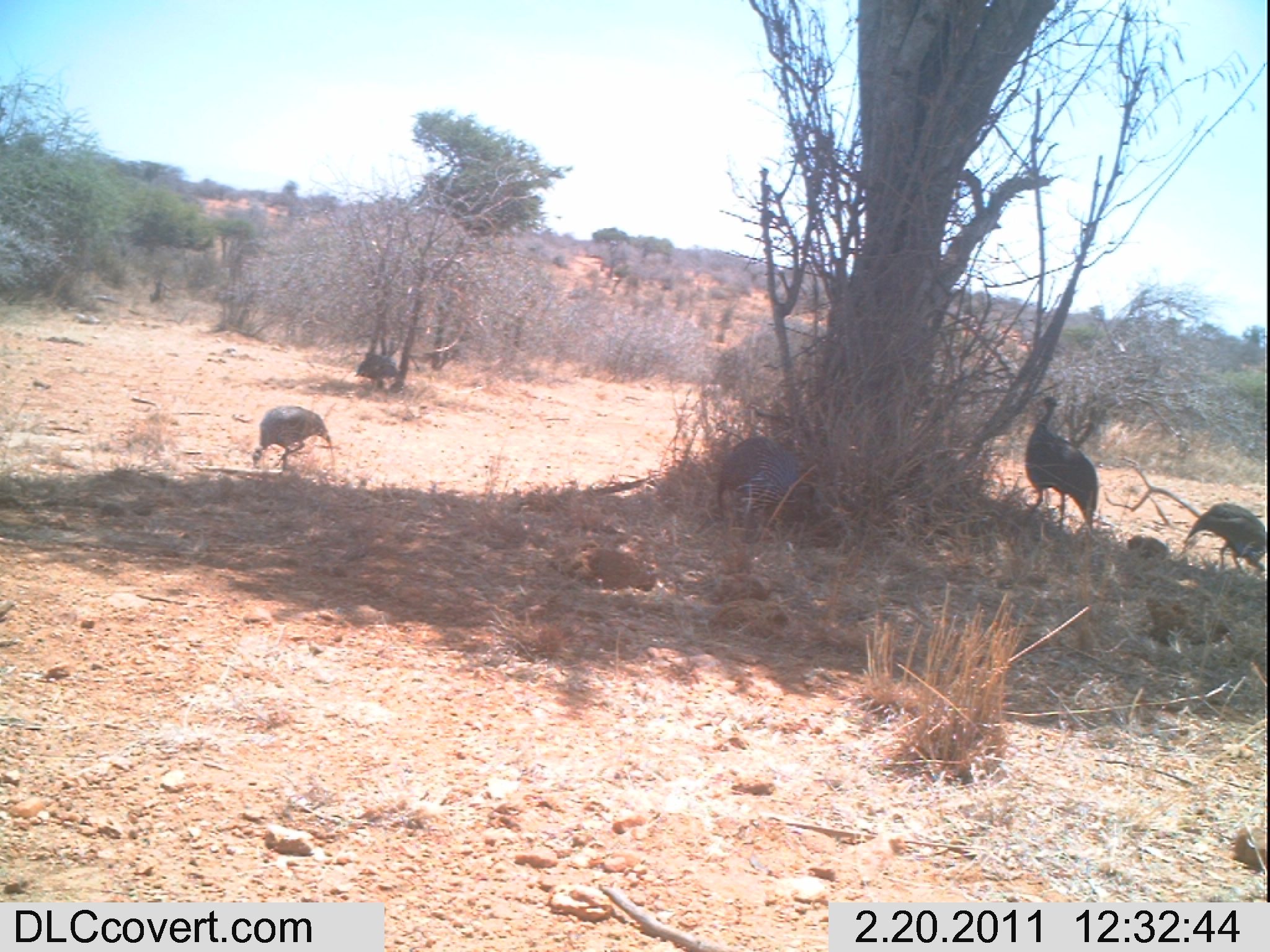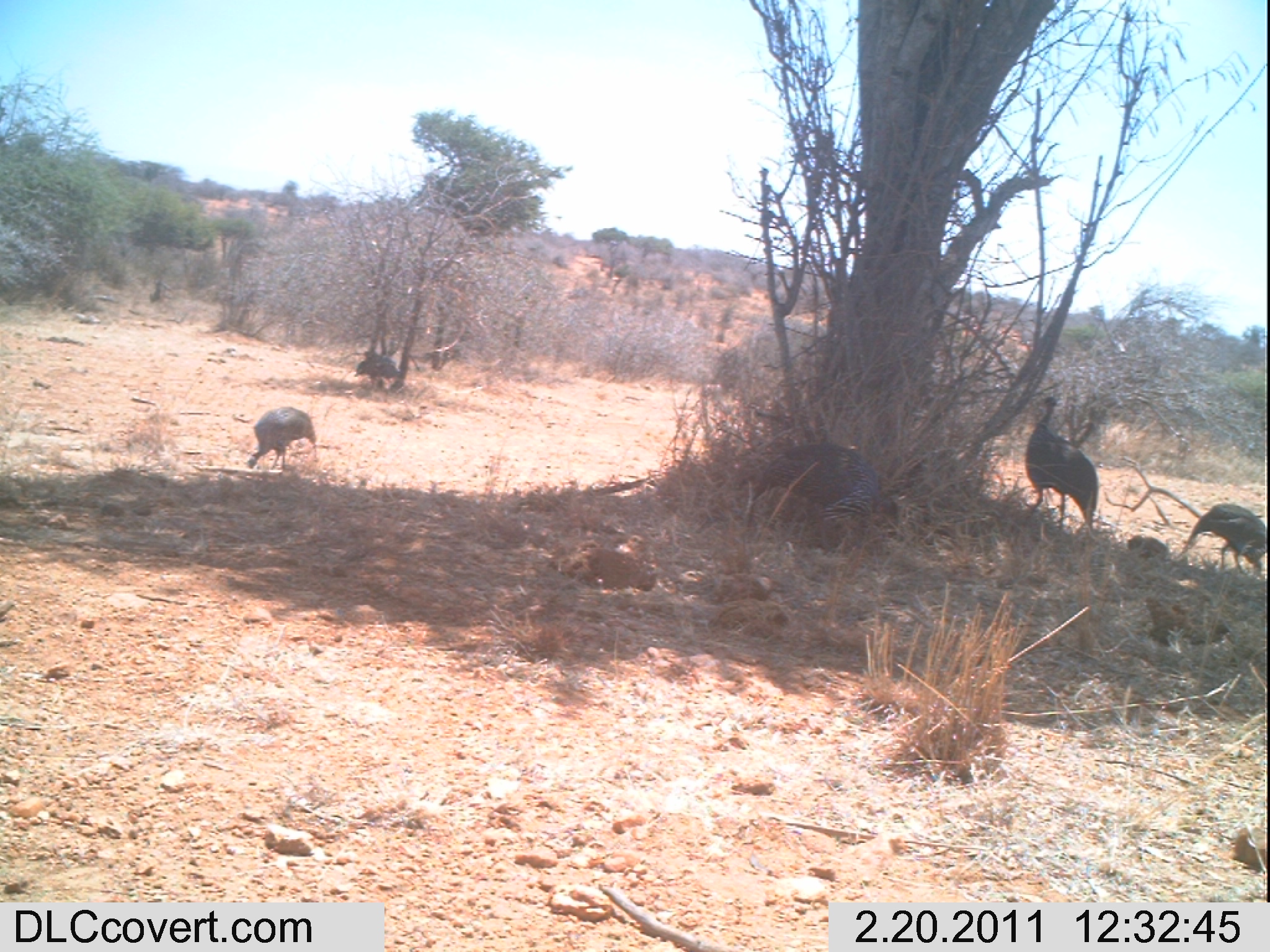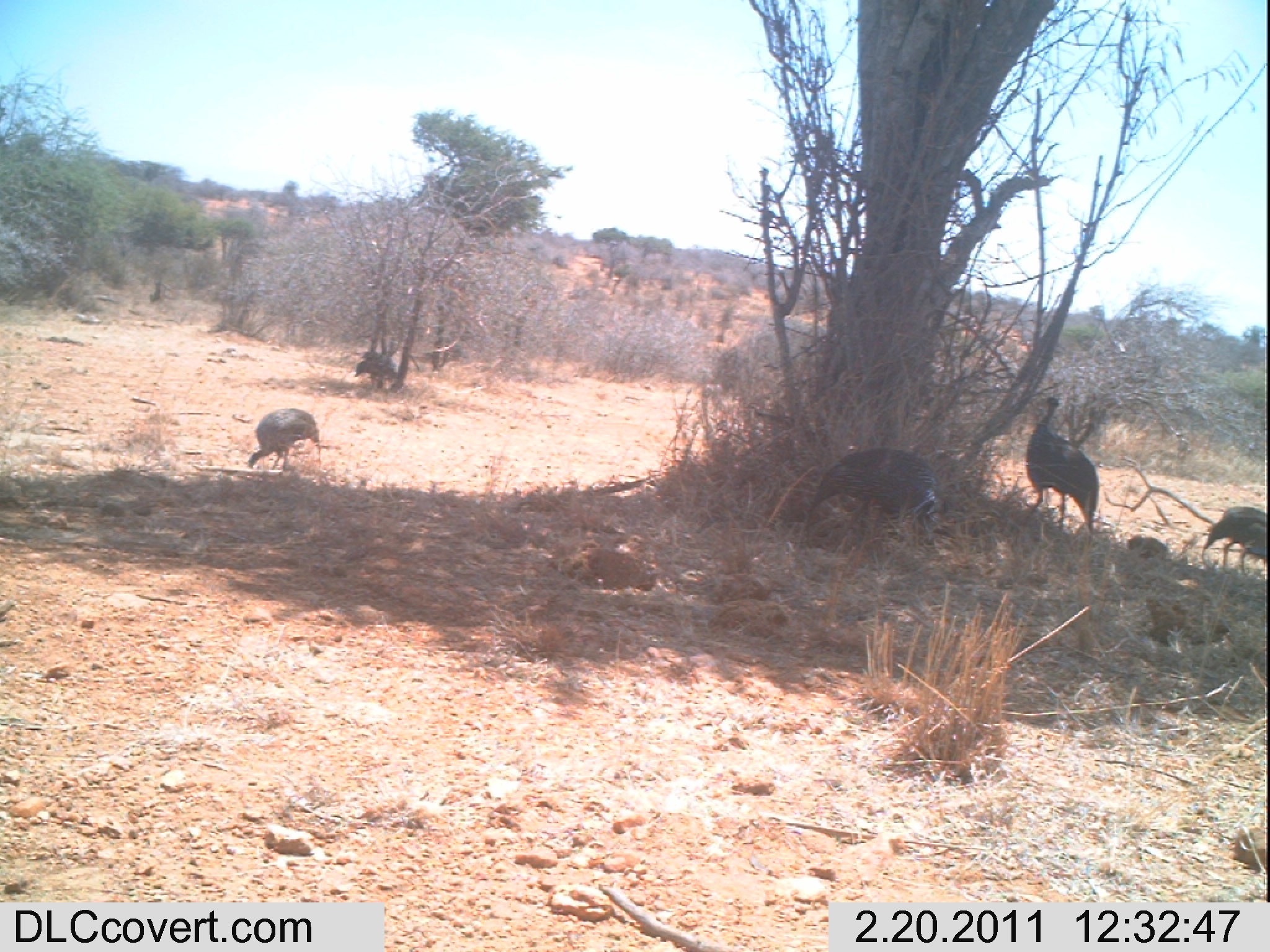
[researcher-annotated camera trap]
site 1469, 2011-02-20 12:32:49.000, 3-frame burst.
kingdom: Animalia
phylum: Chordata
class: Aves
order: Galliformes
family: Numididae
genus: Acryllium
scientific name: Acryllium vulturinum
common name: vulturine guineafowl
Acryllium vulturinum (vulturine guineafowl), count 5.